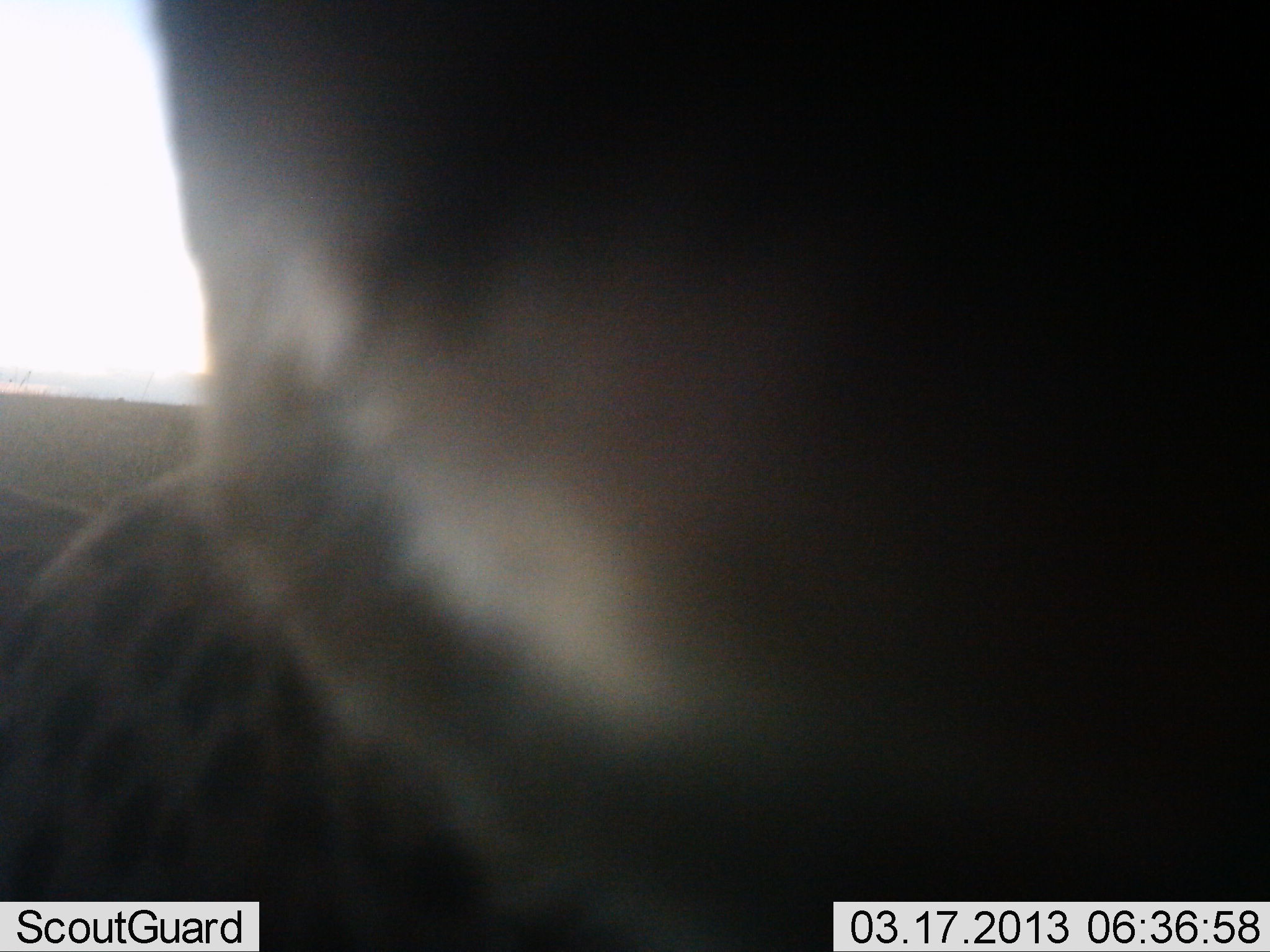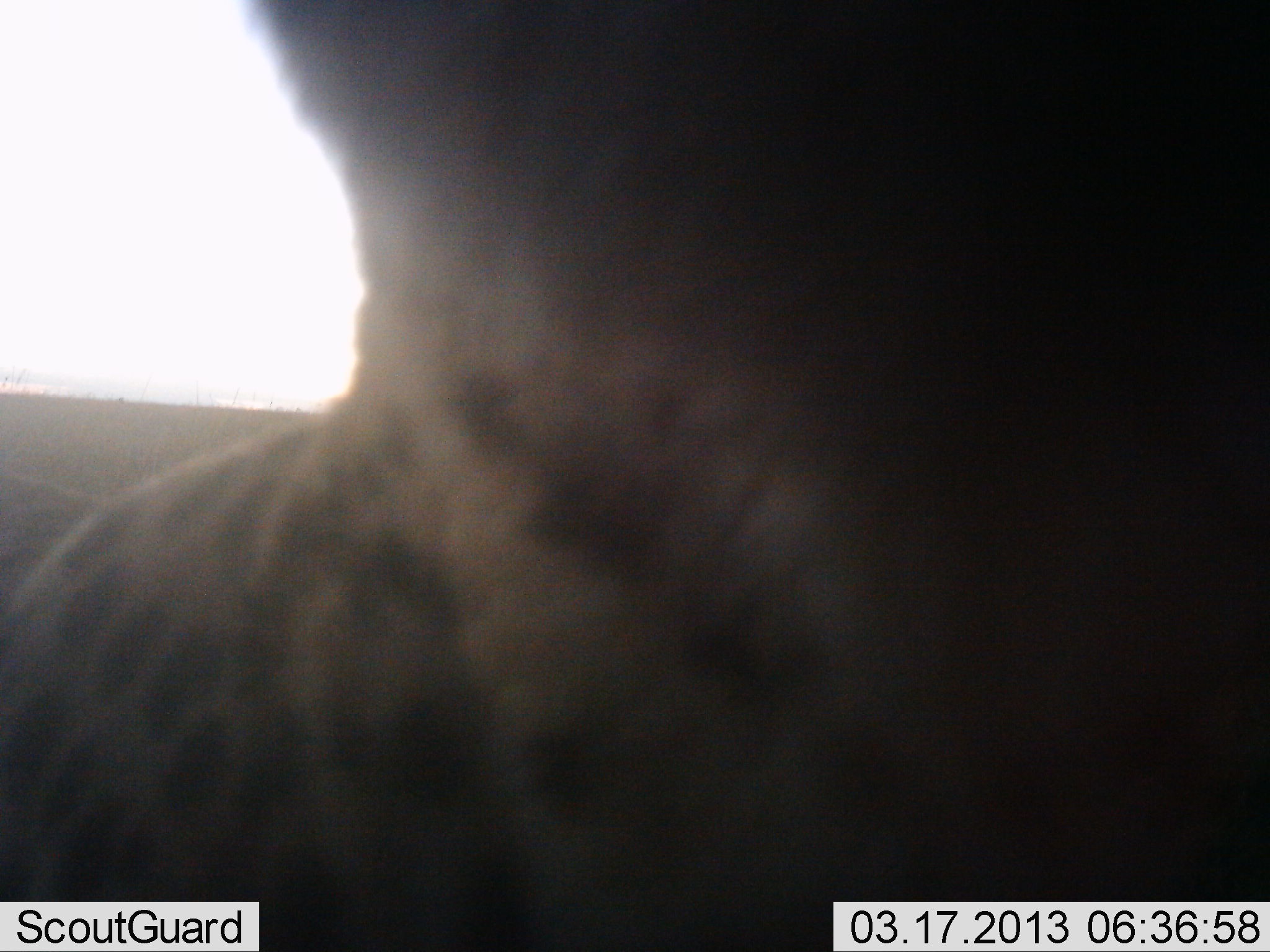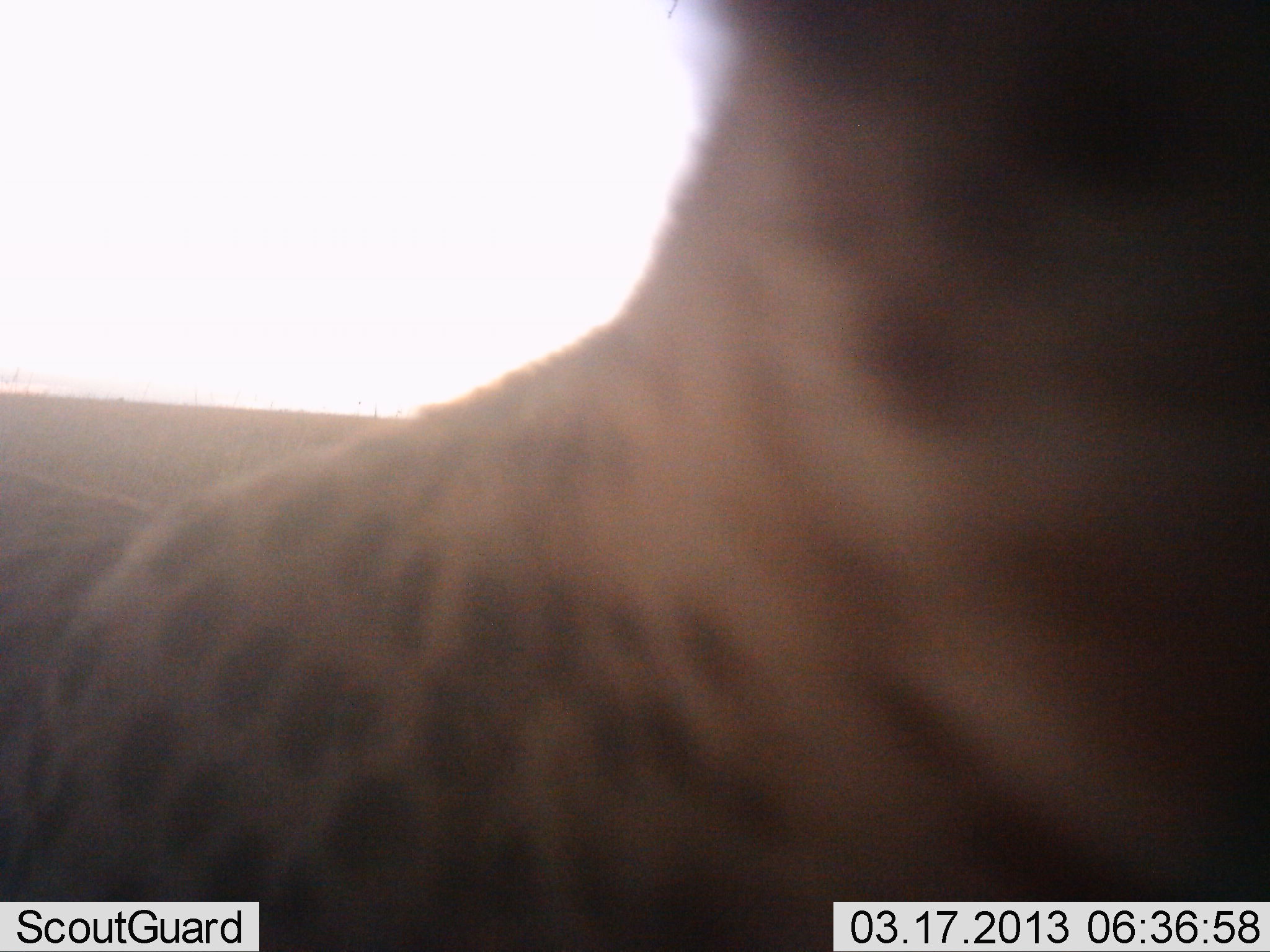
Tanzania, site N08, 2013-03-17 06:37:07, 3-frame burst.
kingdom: Animalia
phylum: Chordata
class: Mammalia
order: Carnivora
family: Felidae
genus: Acinonyx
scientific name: Acinonyx jubatus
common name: cheetah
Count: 1.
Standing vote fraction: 74%.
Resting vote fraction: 5%.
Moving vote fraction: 5%.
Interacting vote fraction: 16%.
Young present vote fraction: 0%.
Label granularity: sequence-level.